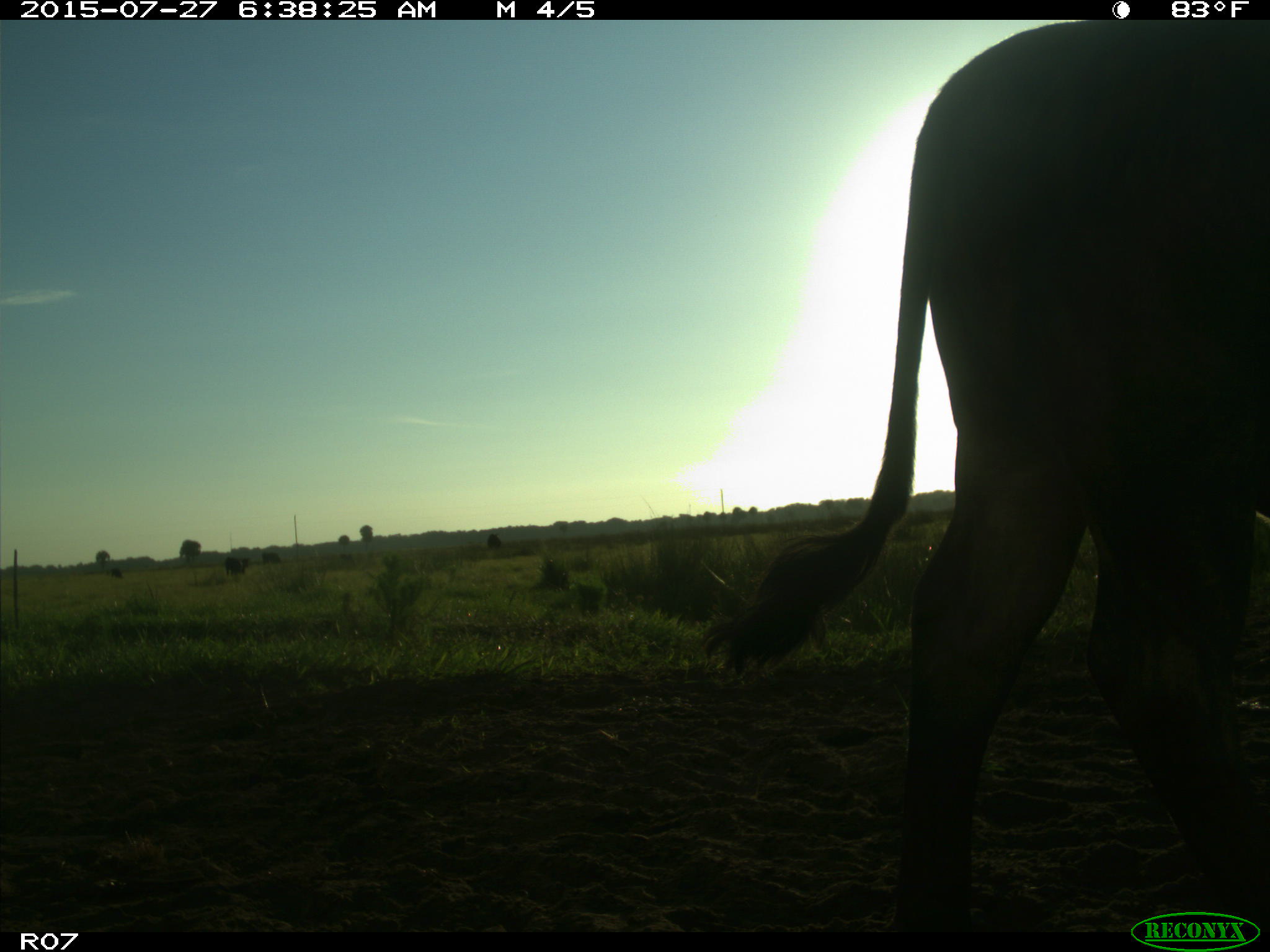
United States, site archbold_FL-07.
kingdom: Animalia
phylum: Chordata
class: Mammalia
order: Artiodactyla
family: Bovidae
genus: Bos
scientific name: Bos taurus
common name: domestic cow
Bos taurus (domestic cow).